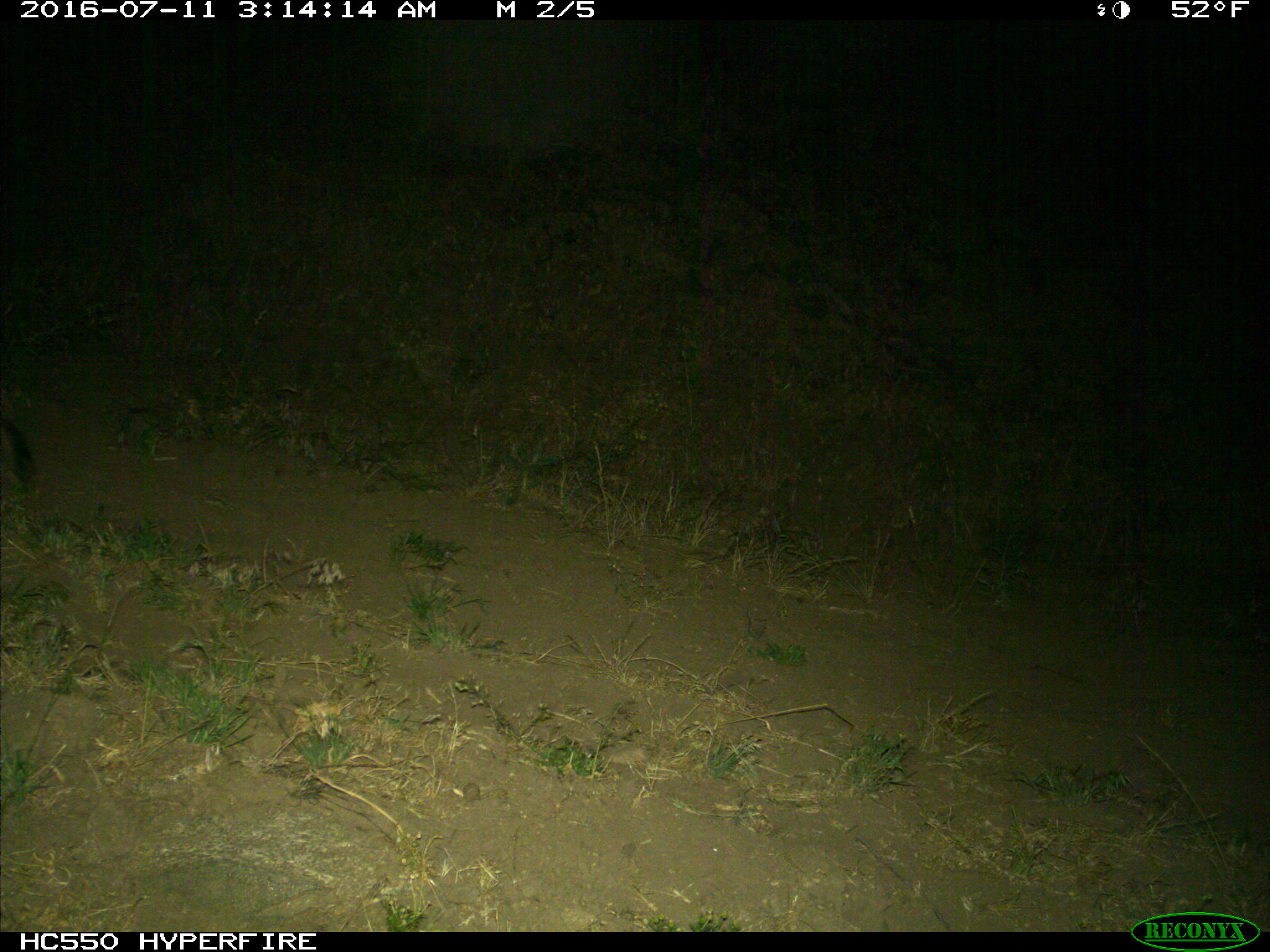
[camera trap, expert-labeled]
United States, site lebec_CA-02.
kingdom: Animalia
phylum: Chordata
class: Mammalia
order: Carnivora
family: Felidae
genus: Lynx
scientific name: Lynx rufus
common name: bobcat